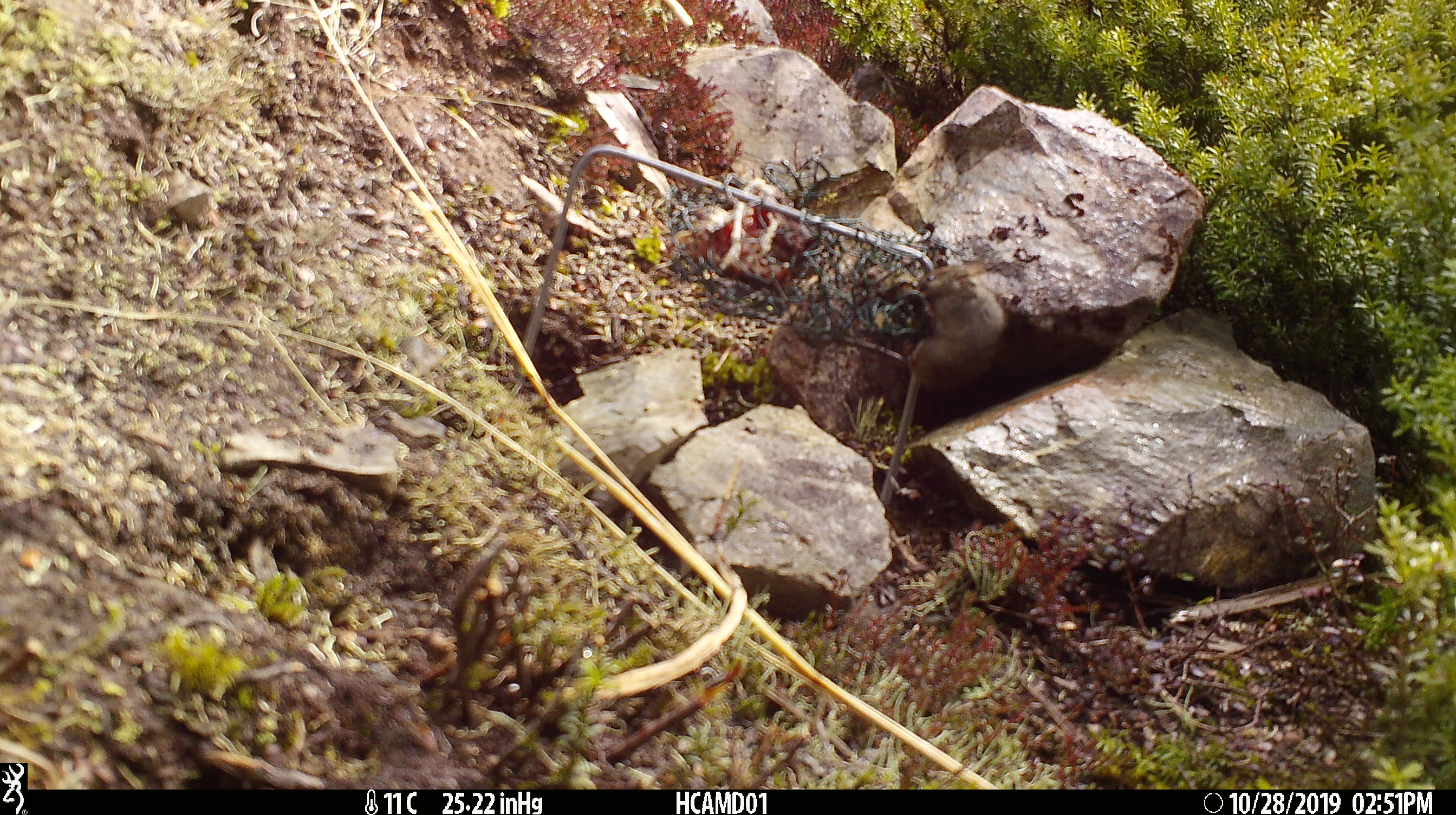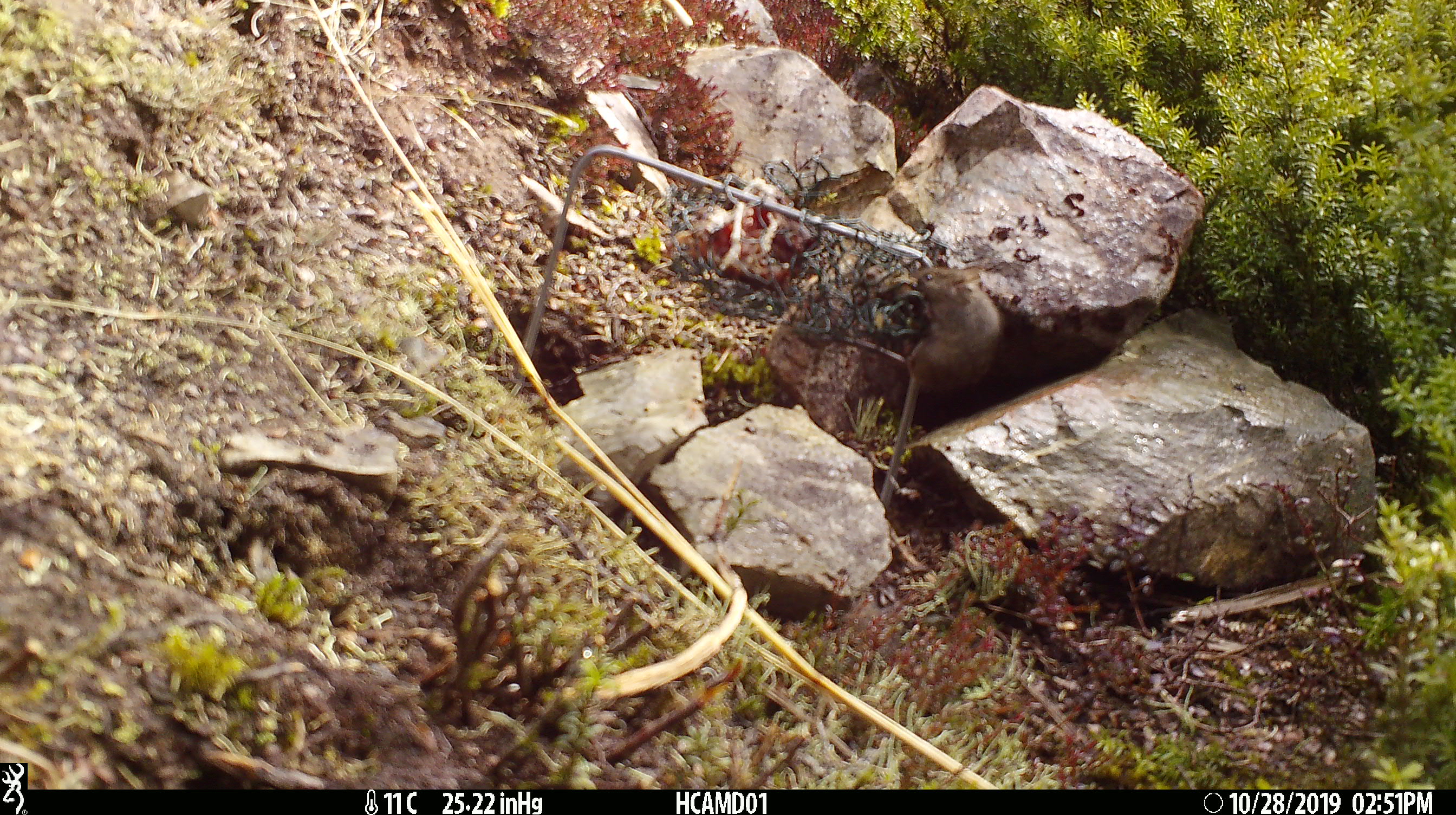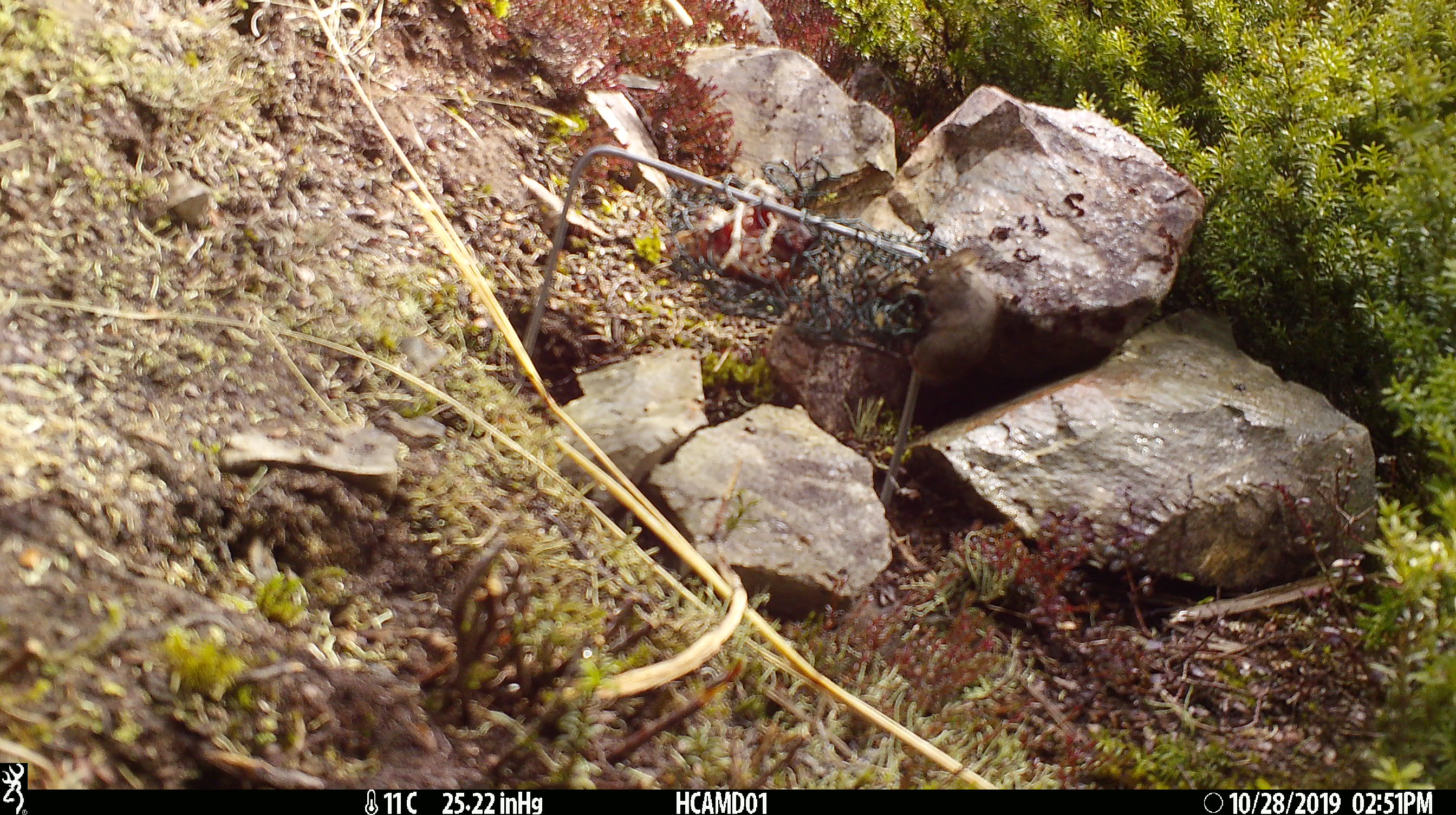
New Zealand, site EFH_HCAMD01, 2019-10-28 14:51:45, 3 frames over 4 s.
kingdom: Animalia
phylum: Chordata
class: Mammalia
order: Rodentia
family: Muridae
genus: Mus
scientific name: Mus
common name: mouse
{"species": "mouse (Mus)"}